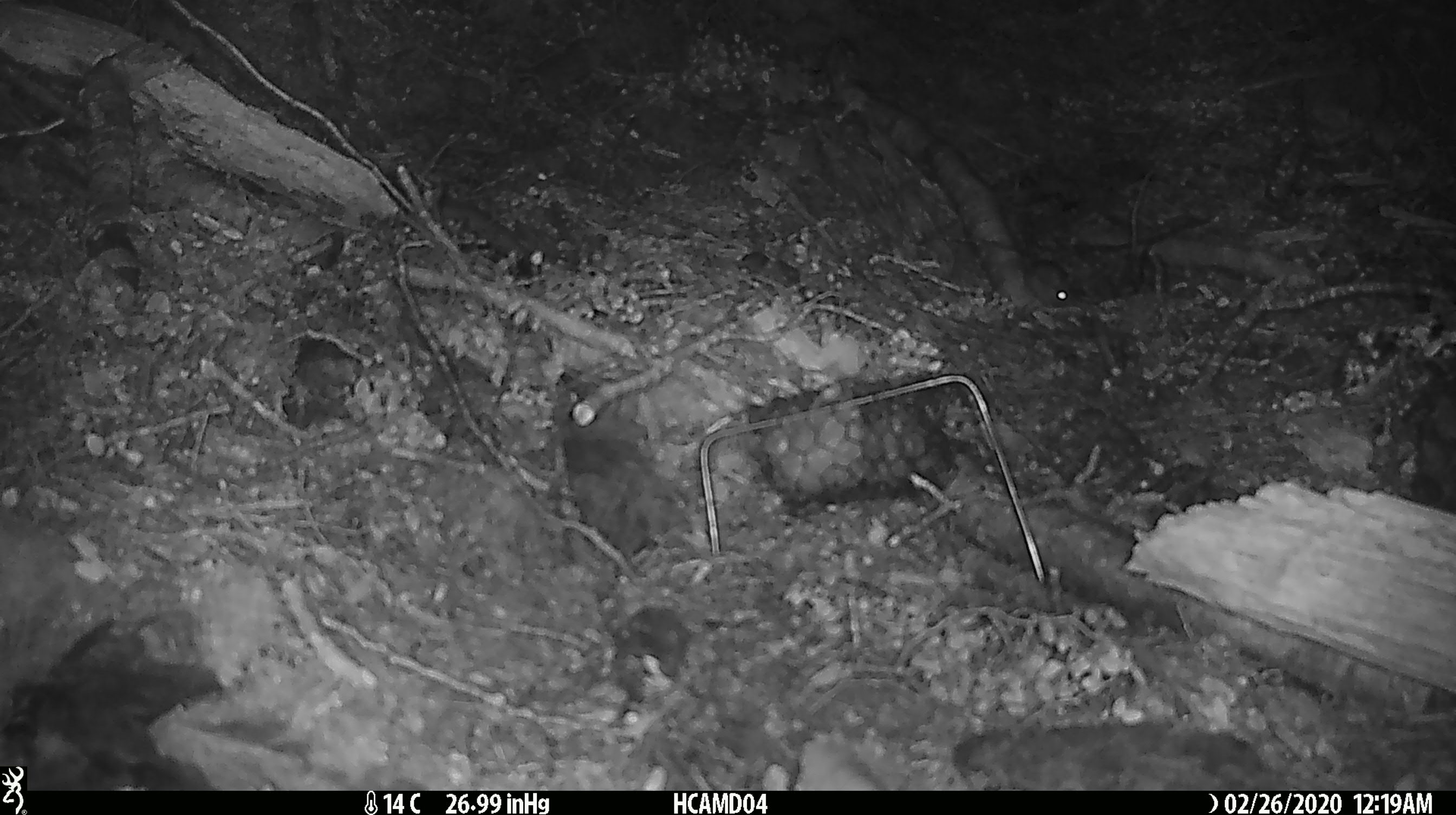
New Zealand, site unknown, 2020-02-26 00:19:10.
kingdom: Animalia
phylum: Chordata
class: Mammalia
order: Rodentia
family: Muridae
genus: Mus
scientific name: Mus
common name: mouse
Mouse (Mus).